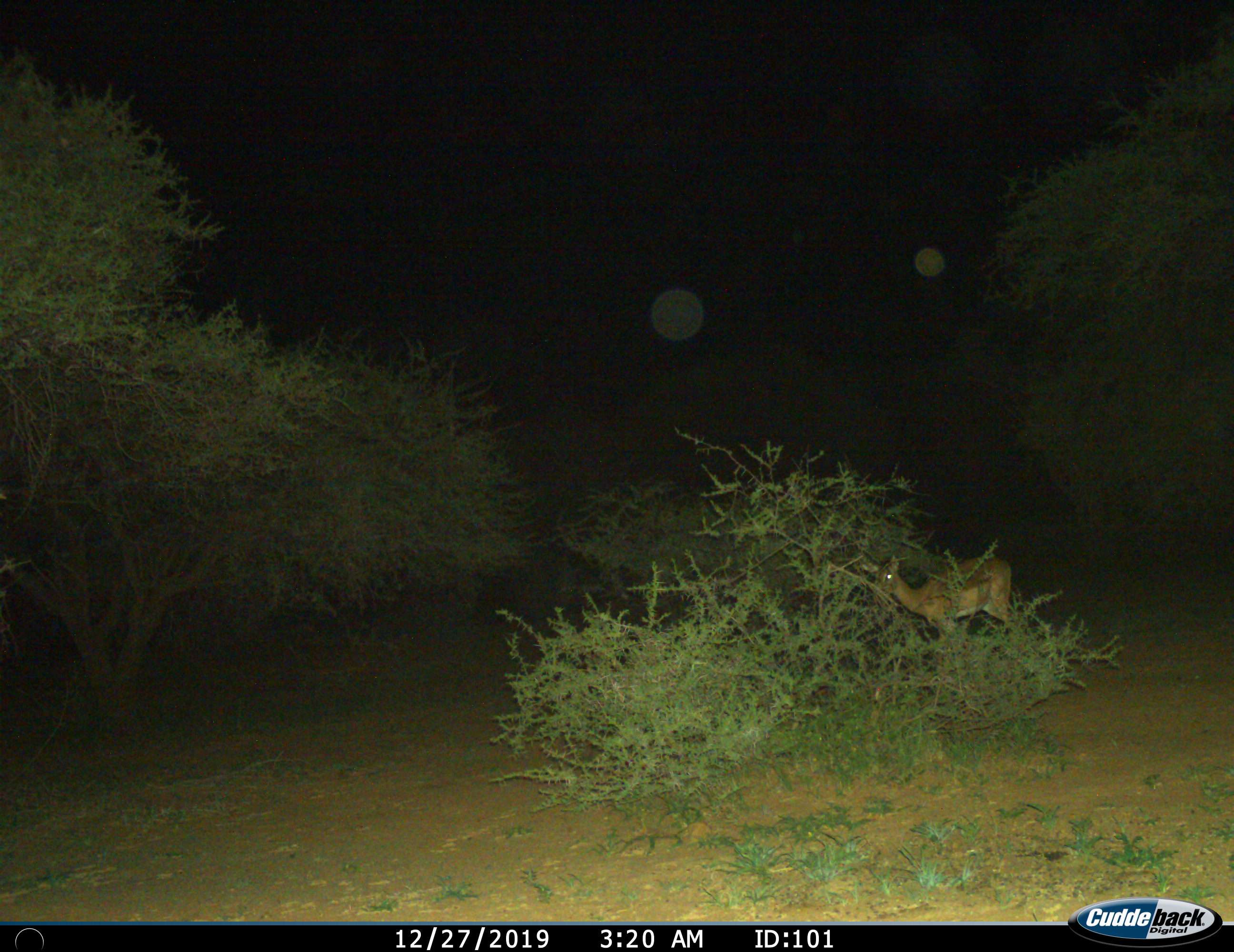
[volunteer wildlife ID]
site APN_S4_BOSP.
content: unidentified animal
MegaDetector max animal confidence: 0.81